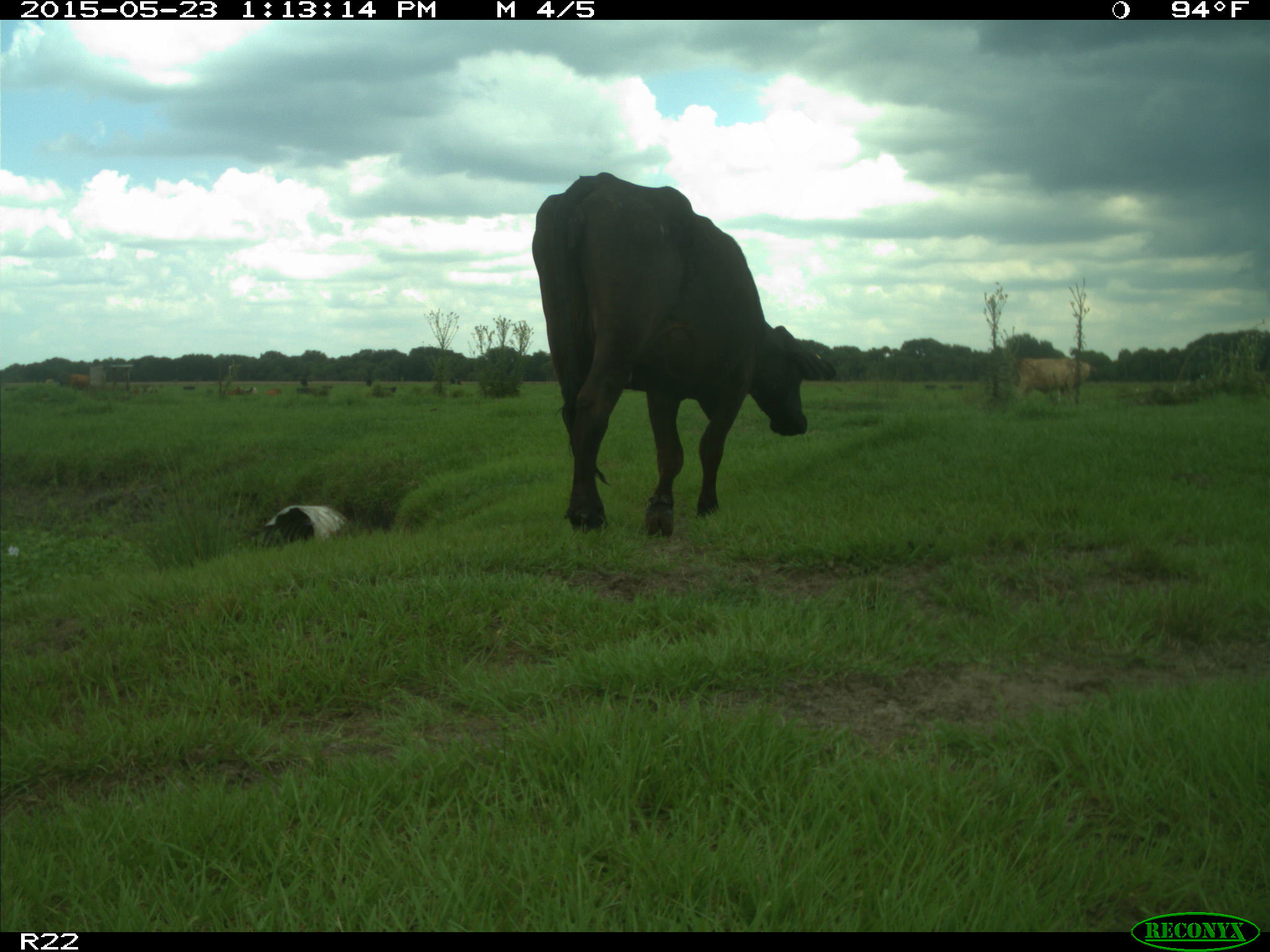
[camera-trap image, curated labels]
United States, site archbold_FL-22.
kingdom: Animalia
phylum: Chordata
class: Mammalia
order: Artiodactyla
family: Bovidae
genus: Bos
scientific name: Bos taurus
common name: domestic cow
Bos taurus (domestic cow).